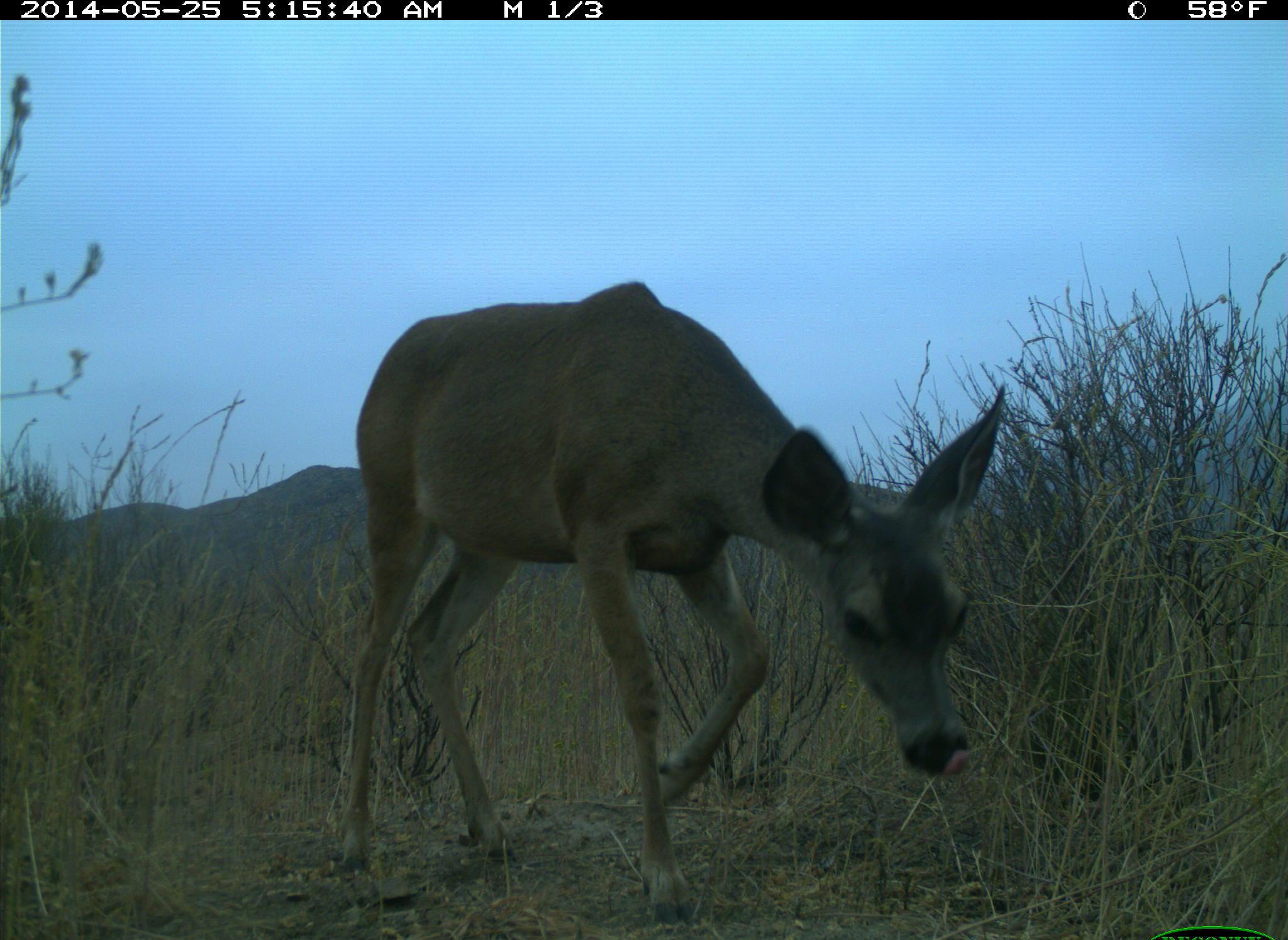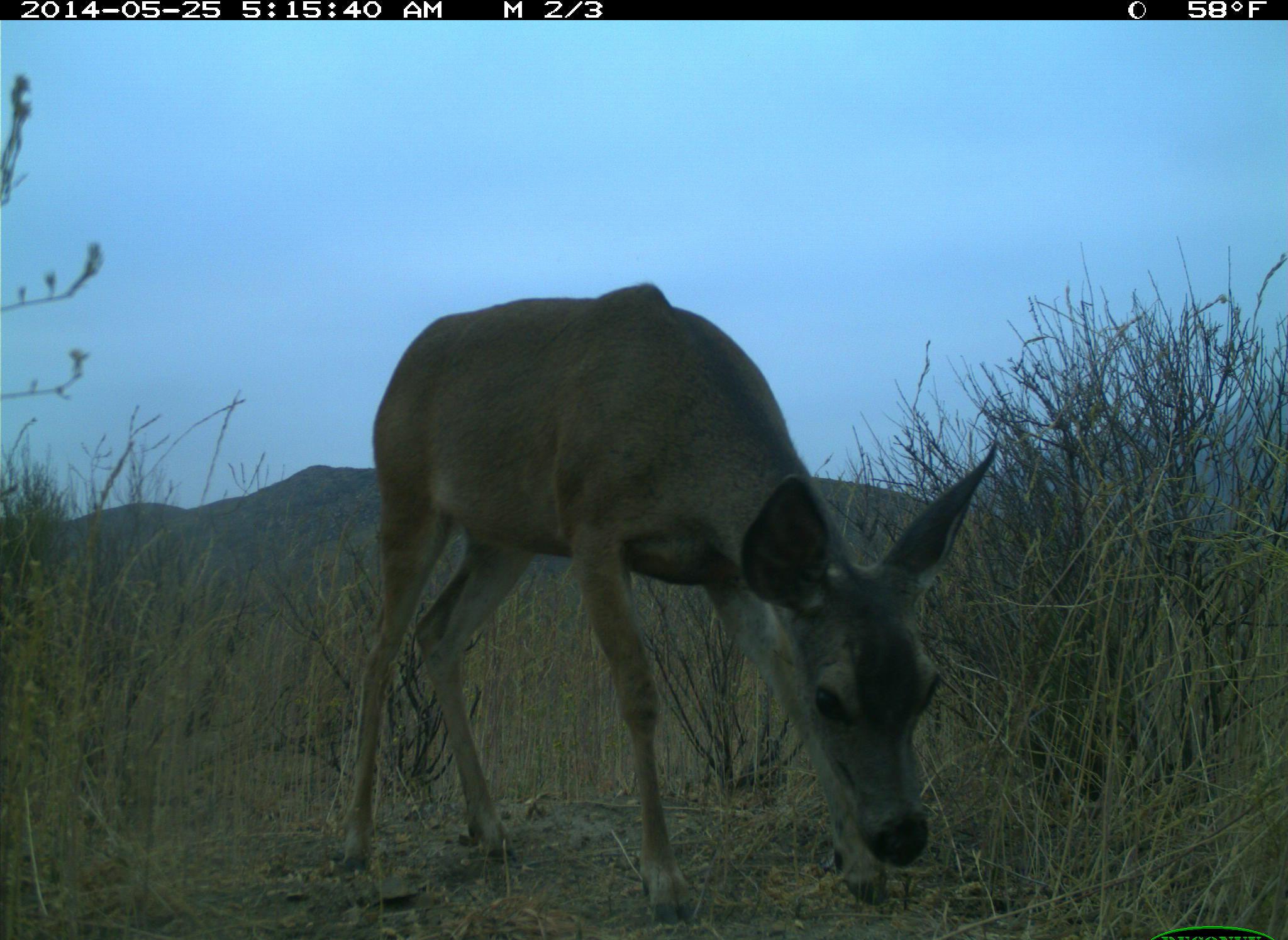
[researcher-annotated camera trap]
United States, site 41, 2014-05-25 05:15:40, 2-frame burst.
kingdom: Animalia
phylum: Chordata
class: Mammalia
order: Artiodactyla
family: Cervidae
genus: Odocoileus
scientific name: Odocoileus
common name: deer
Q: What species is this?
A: Deer (Odocoileus).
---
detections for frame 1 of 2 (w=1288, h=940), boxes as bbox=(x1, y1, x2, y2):
deer: bbox=(316, 278, 1004, 926)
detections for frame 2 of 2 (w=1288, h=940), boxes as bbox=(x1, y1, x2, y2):
deer: bbox=(320, 277, 1007, 927)